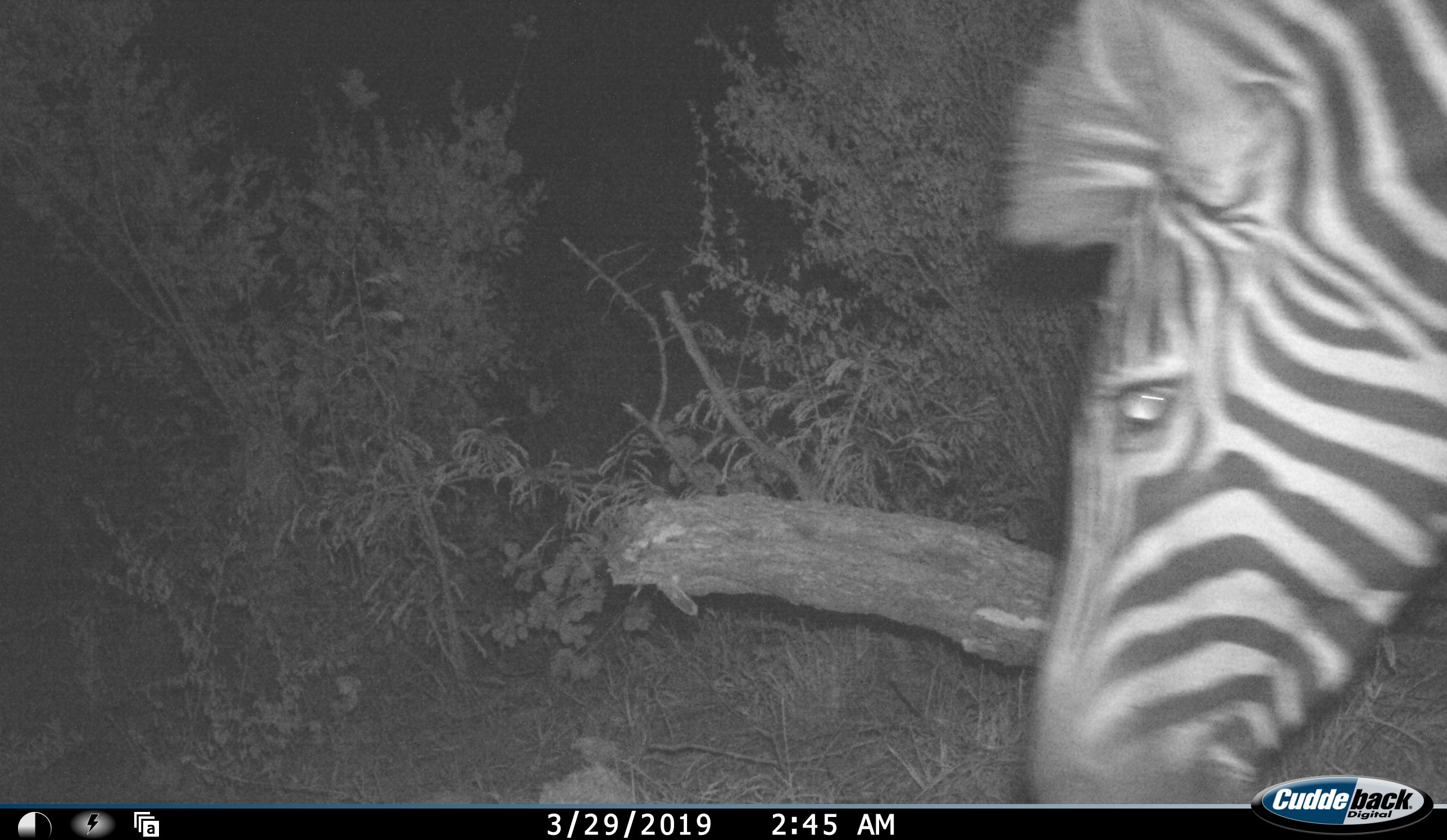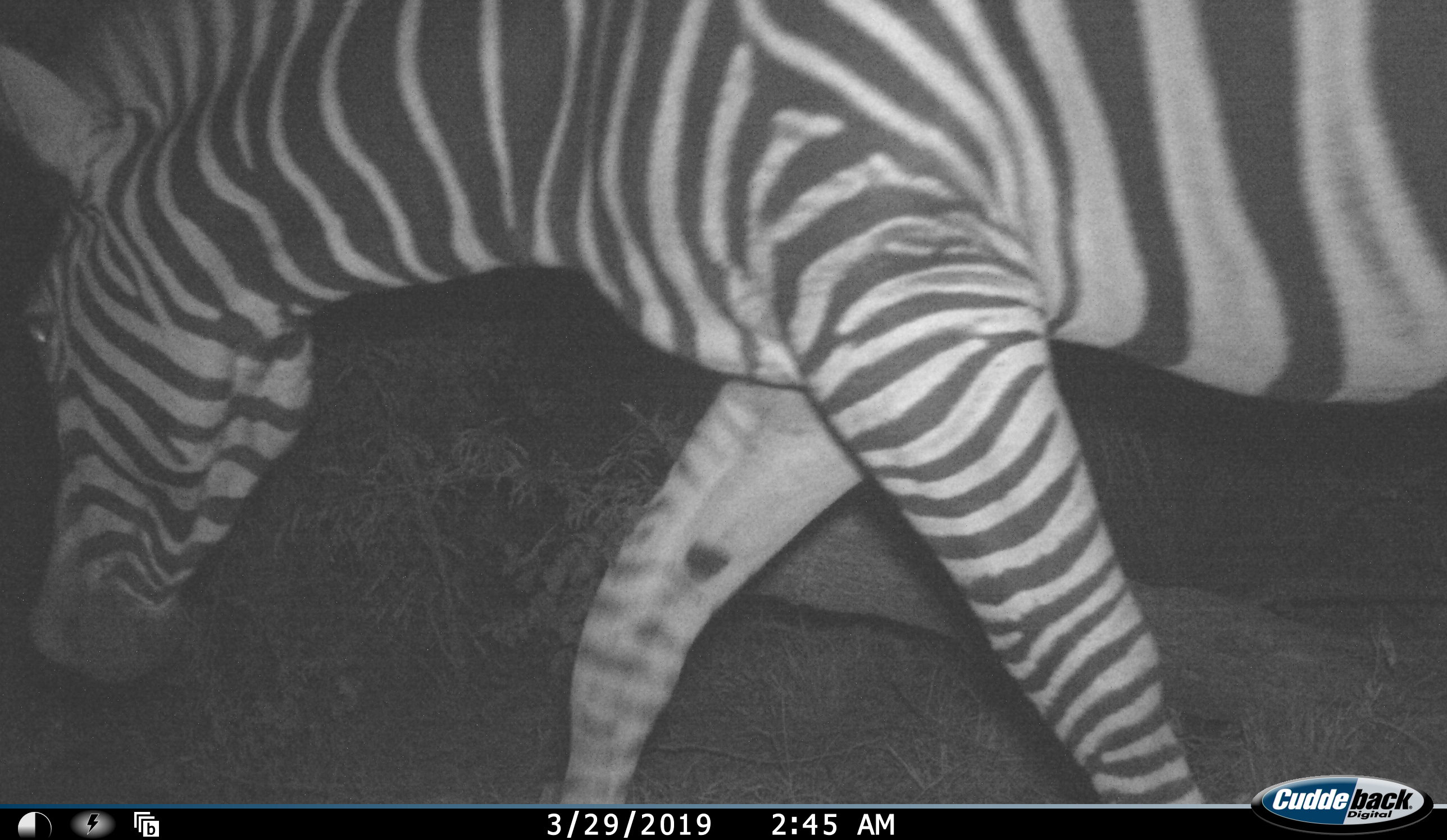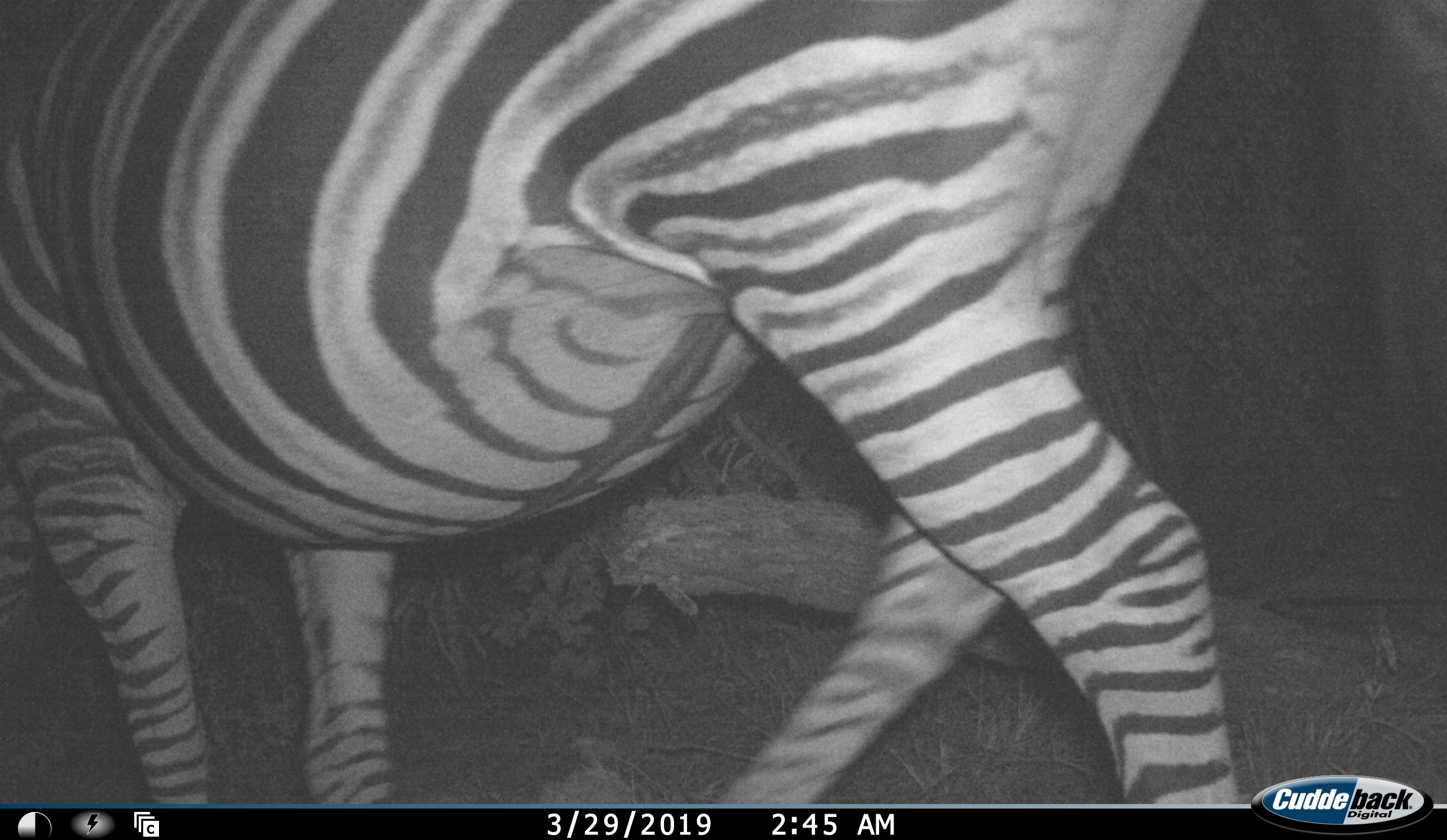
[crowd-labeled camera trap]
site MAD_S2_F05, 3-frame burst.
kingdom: Animalia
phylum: Chordata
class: Mammalia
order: Perissodactyla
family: Equidae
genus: Equus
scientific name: Equus quagga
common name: plains zebra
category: zebraplains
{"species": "zebraplains (plains zebra) (Equus quagga)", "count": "1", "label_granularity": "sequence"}